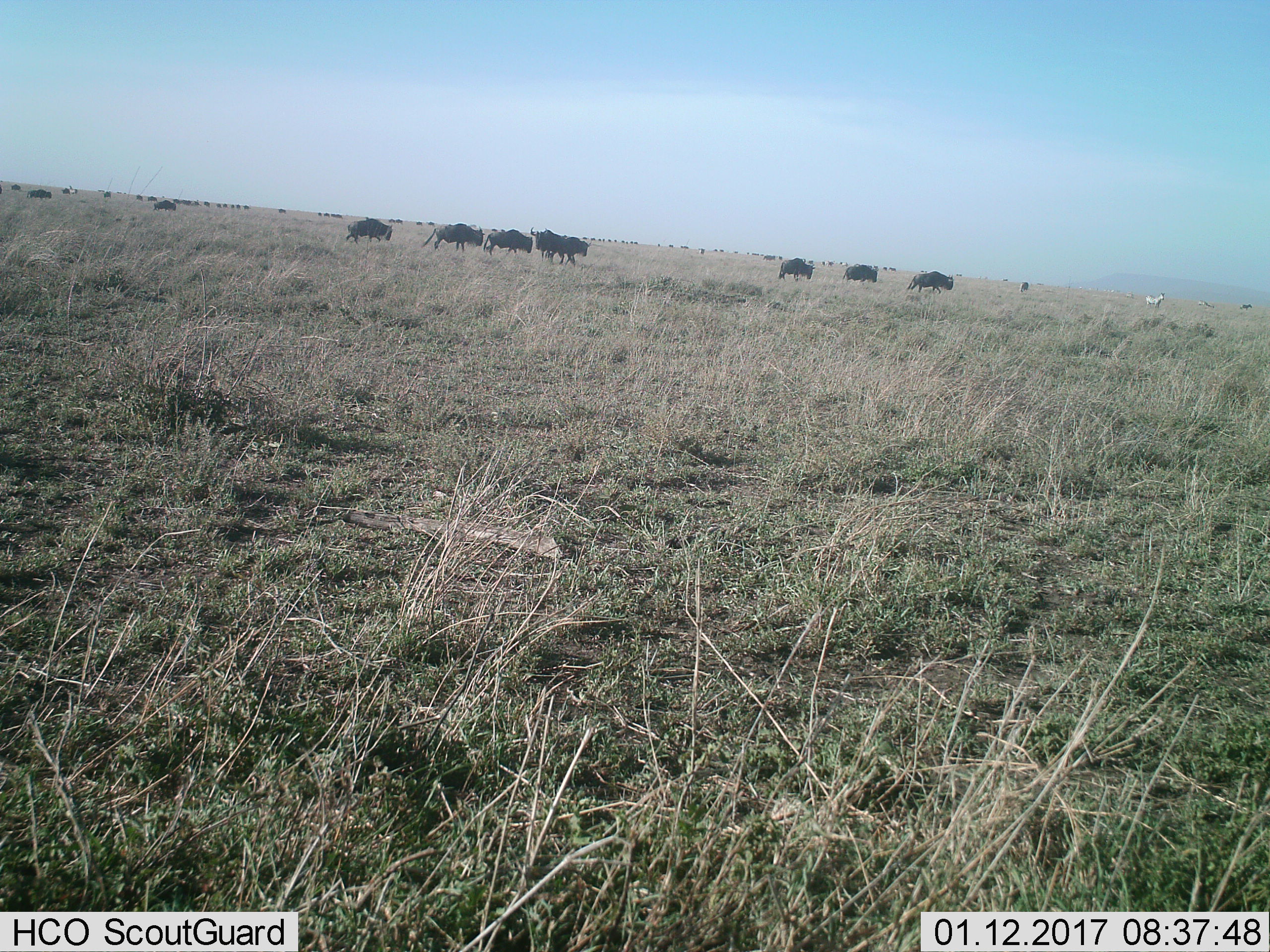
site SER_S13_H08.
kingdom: Animalia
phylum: Chordata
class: Mammalia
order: Artiodactyla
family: Bovidae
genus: Connochaetes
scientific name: Connochaetes taurinus taurinus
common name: blue wildebeest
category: wildebeestblue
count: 11-50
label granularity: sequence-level